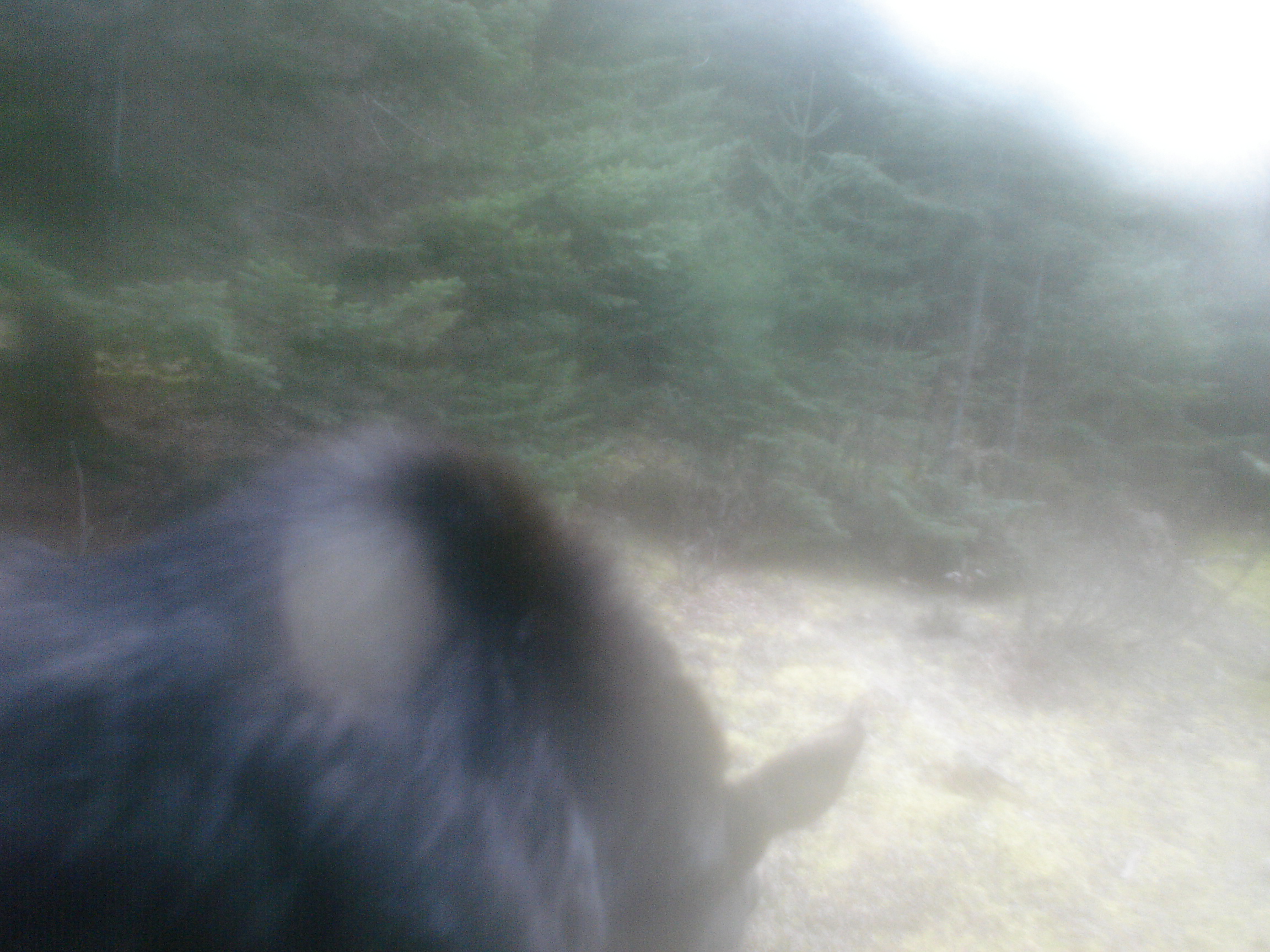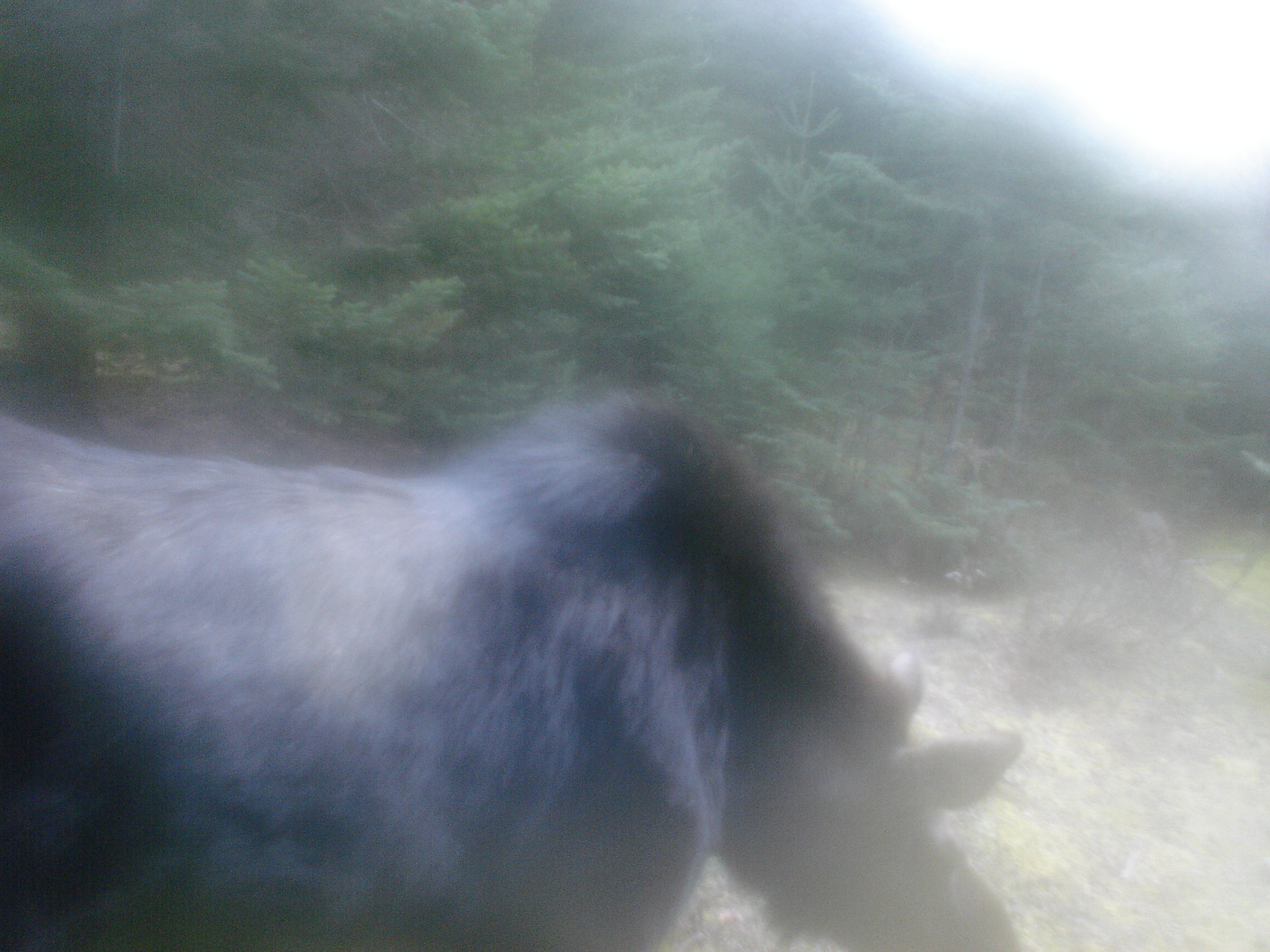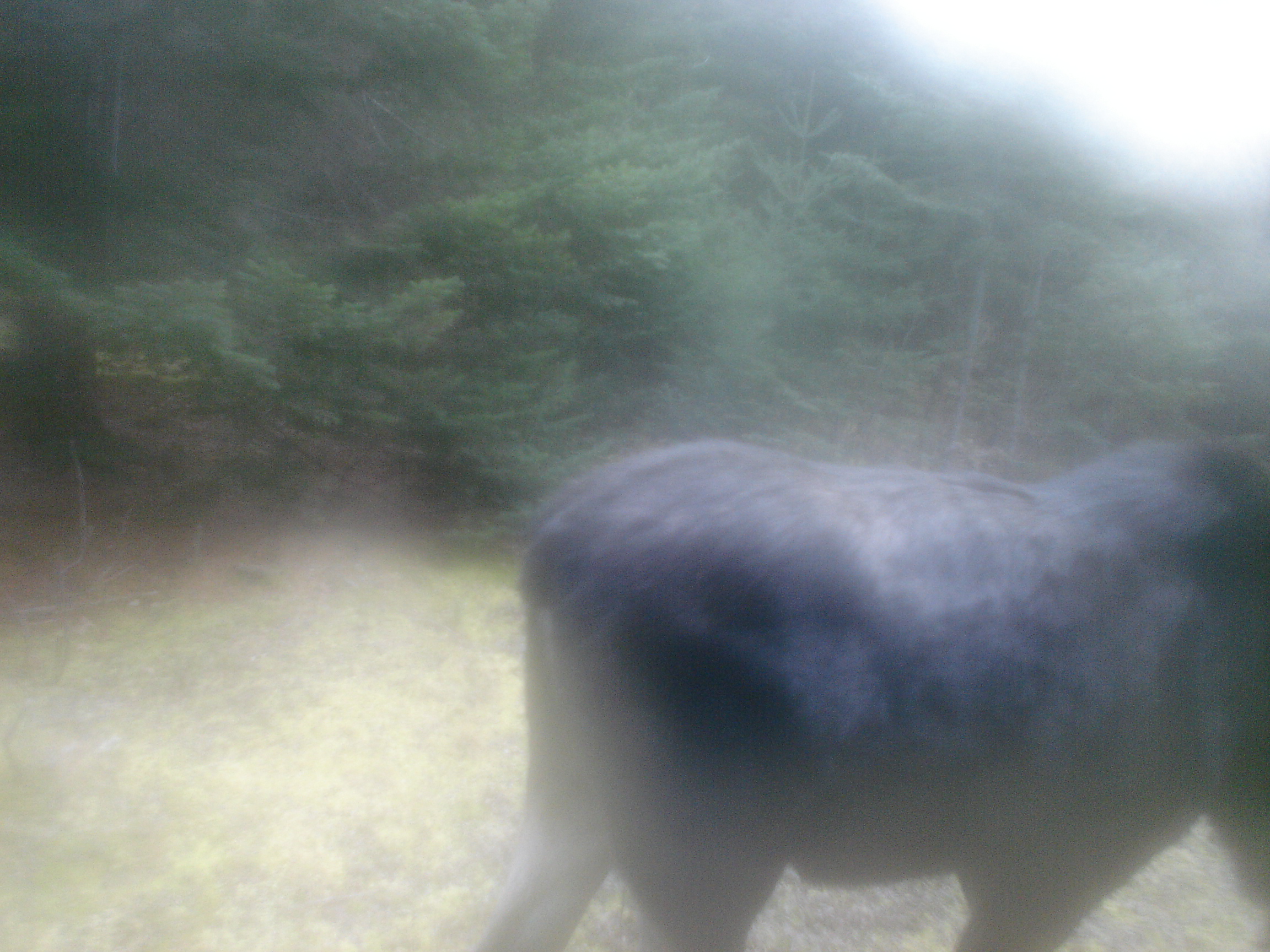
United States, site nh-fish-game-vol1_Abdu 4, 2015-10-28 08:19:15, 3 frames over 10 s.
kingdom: Animalia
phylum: Chordata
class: Mammalia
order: Artiodactyla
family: Cervidae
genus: Alces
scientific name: Alces alces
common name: moose